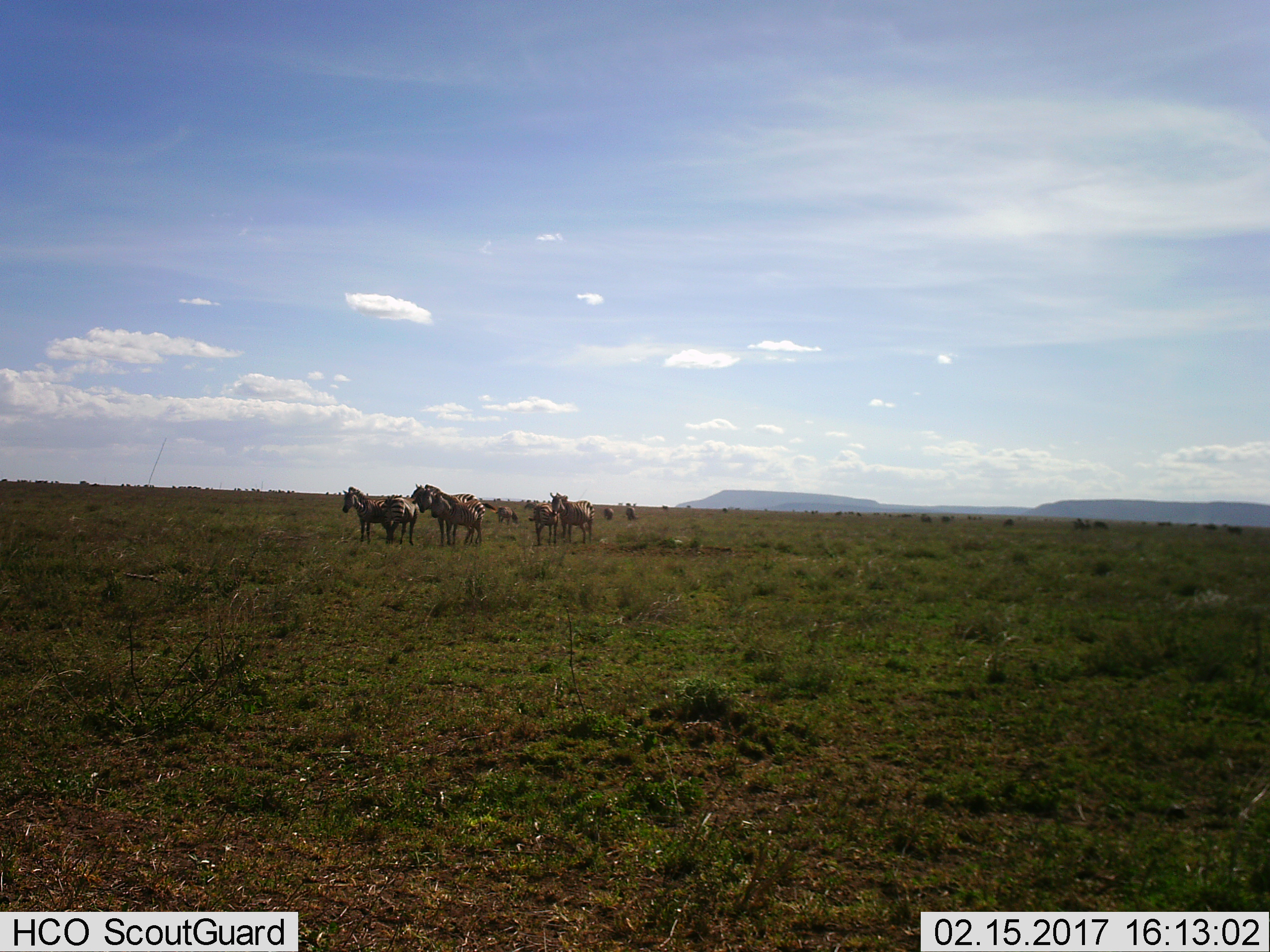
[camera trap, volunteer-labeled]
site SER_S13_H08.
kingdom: Animalia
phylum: Chordata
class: Mammalia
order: Perissodactyla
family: Equidae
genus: Equus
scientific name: Equus quagga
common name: plains zebra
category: zebraplains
Zebraplains (plains zebra) (Equus quagga), count 8. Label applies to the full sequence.